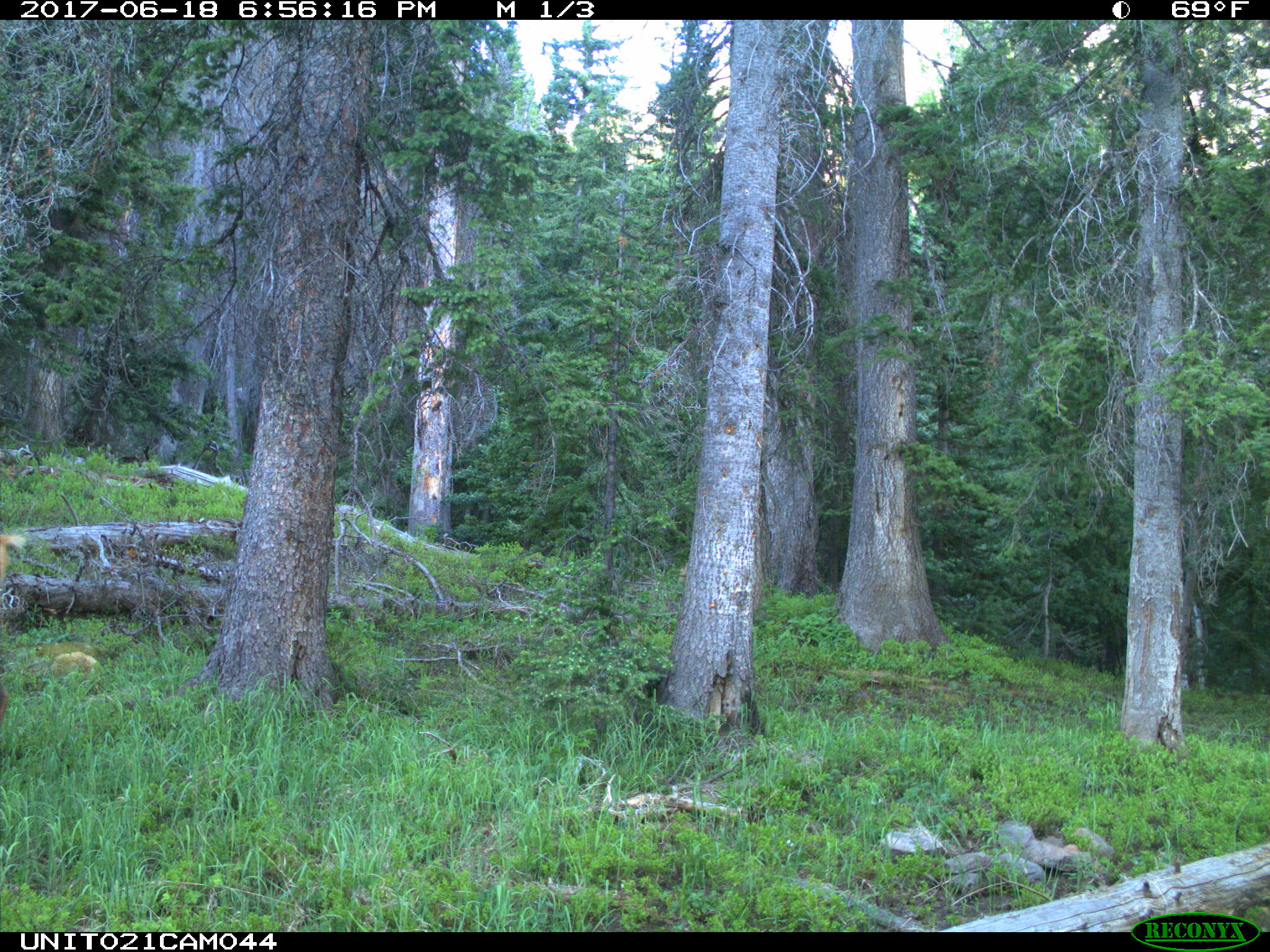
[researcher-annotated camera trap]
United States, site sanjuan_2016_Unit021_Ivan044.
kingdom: Animalia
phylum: Chordata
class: Mammalia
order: Artiodactyla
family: Cervidae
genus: Cervus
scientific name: Cervus elaphus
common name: red deer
Cervus elaphus (red deer).